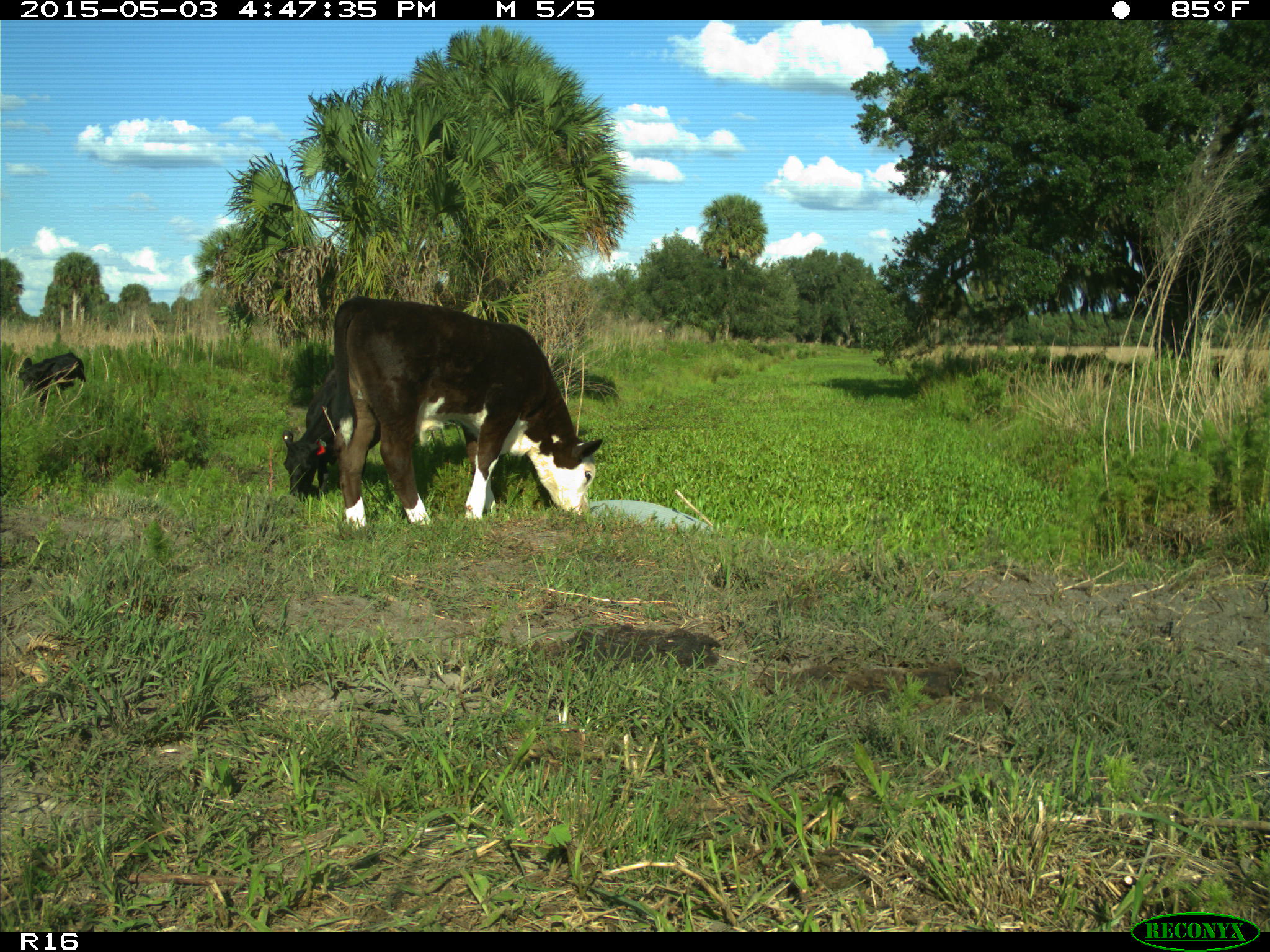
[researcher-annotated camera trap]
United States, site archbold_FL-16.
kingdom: Animalia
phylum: Chordata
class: Mammalia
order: Artiodactyla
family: Bovidae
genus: Bos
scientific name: Bos taurus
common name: domestic cow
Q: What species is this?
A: Bos taurus (domestic cow).